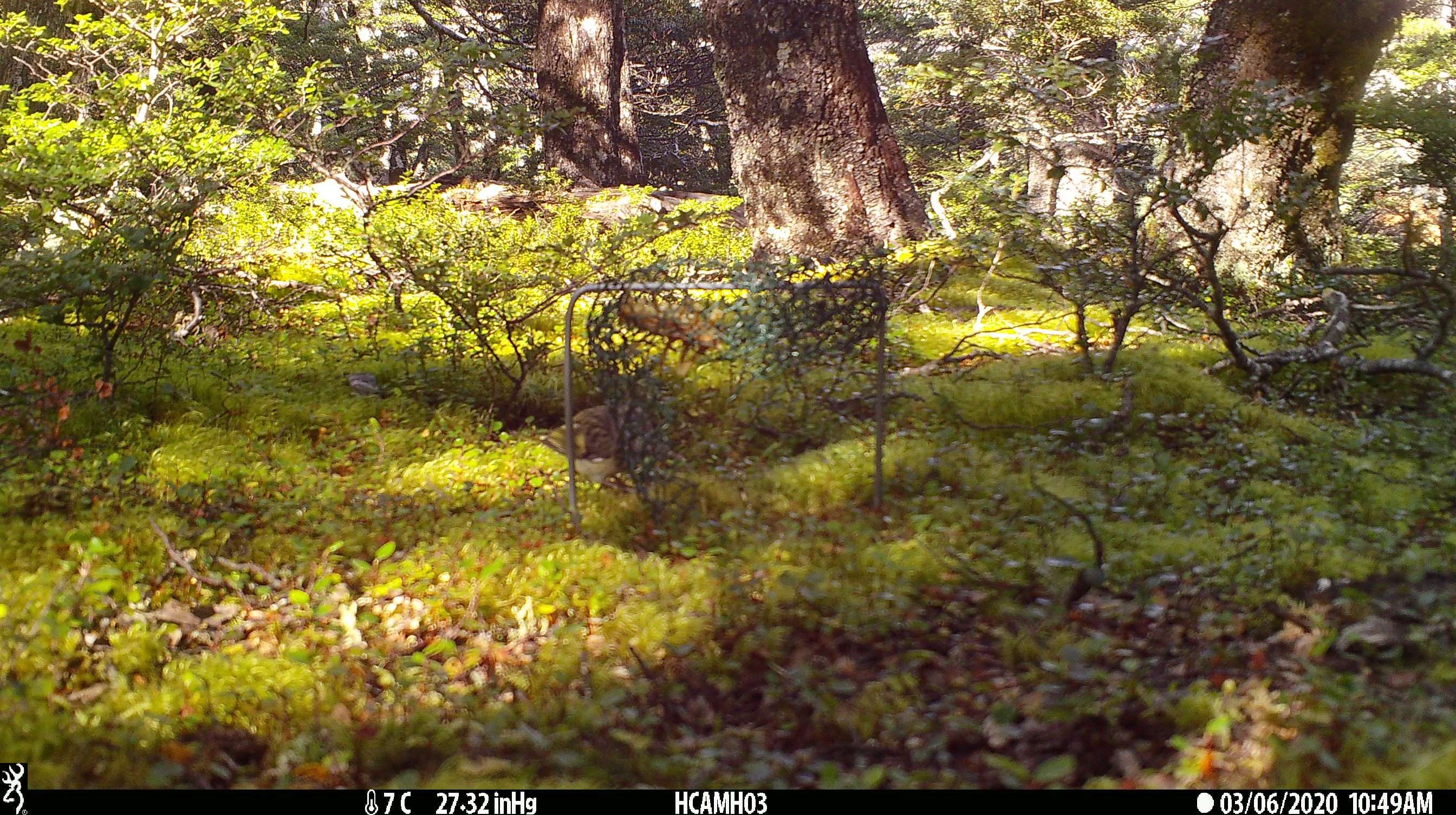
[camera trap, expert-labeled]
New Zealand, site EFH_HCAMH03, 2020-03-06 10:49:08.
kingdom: Animalia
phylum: Chordata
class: Aves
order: Passeriformes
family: Acanthisittidae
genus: Acanthisitta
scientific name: Acanthisitta chloris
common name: rifleman